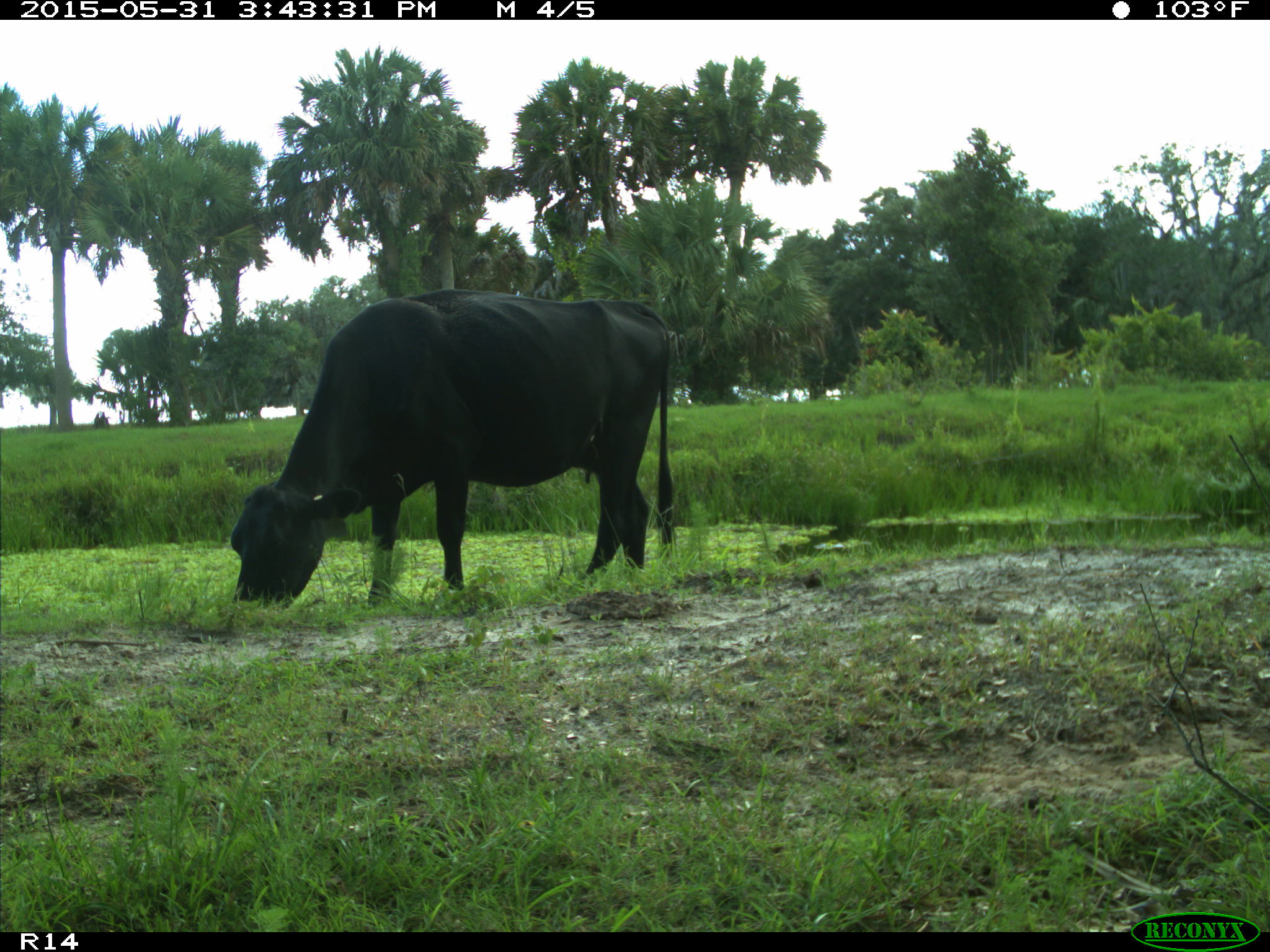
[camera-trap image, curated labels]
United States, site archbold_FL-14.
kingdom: Animalia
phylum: Chordata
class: Mammalia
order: Artiodactyla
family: Bovidae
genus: Bos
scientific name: Bos taurus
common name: domestic cow